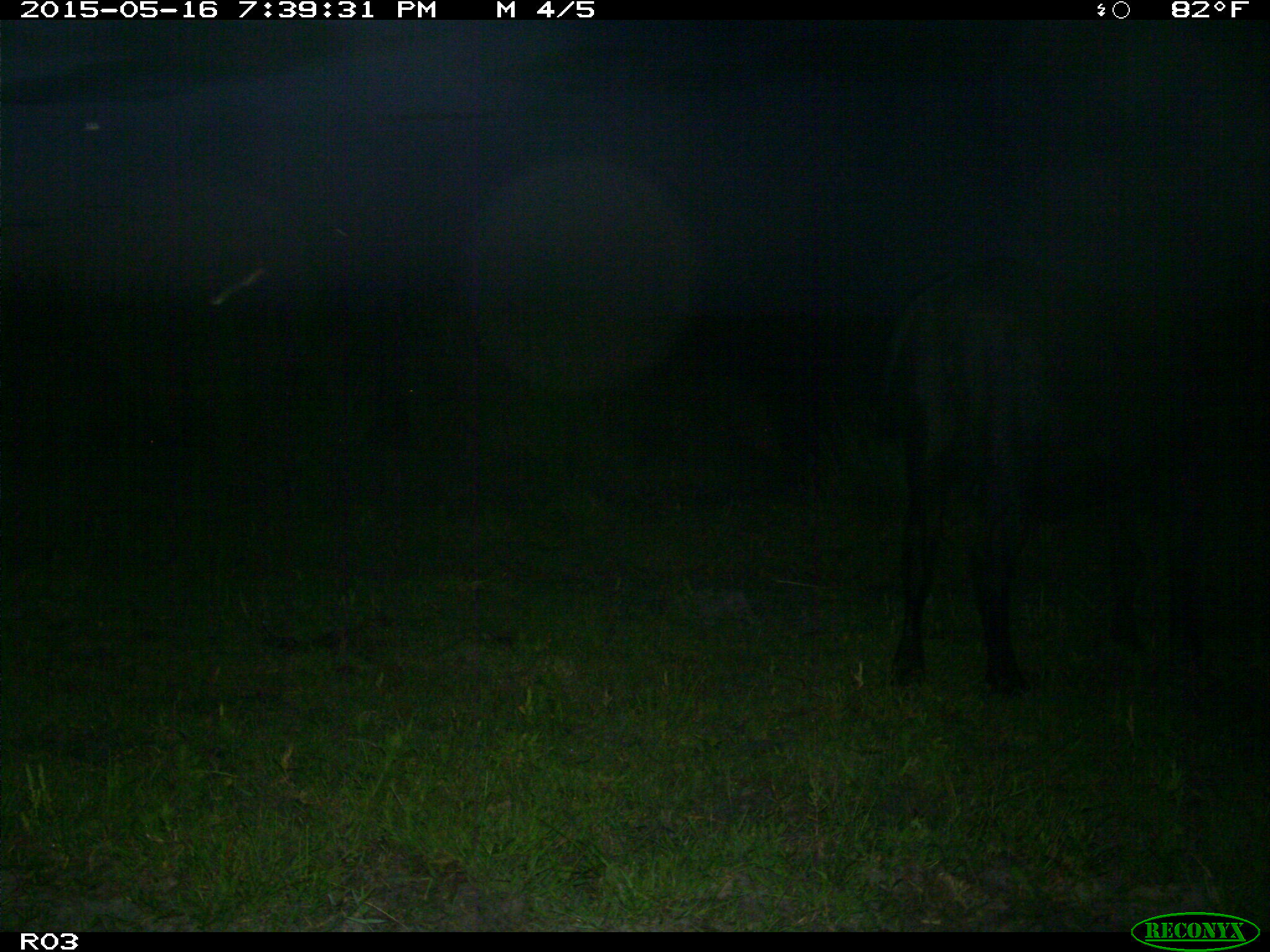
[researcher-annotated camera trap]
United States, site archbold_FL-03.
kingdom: Animalia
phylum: Chordata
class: Mammalia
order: Artiodactyla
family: Bovidae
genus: Bos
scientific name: Bos taurus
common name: domestic cow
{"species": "Bos taurus (domestic cow)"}